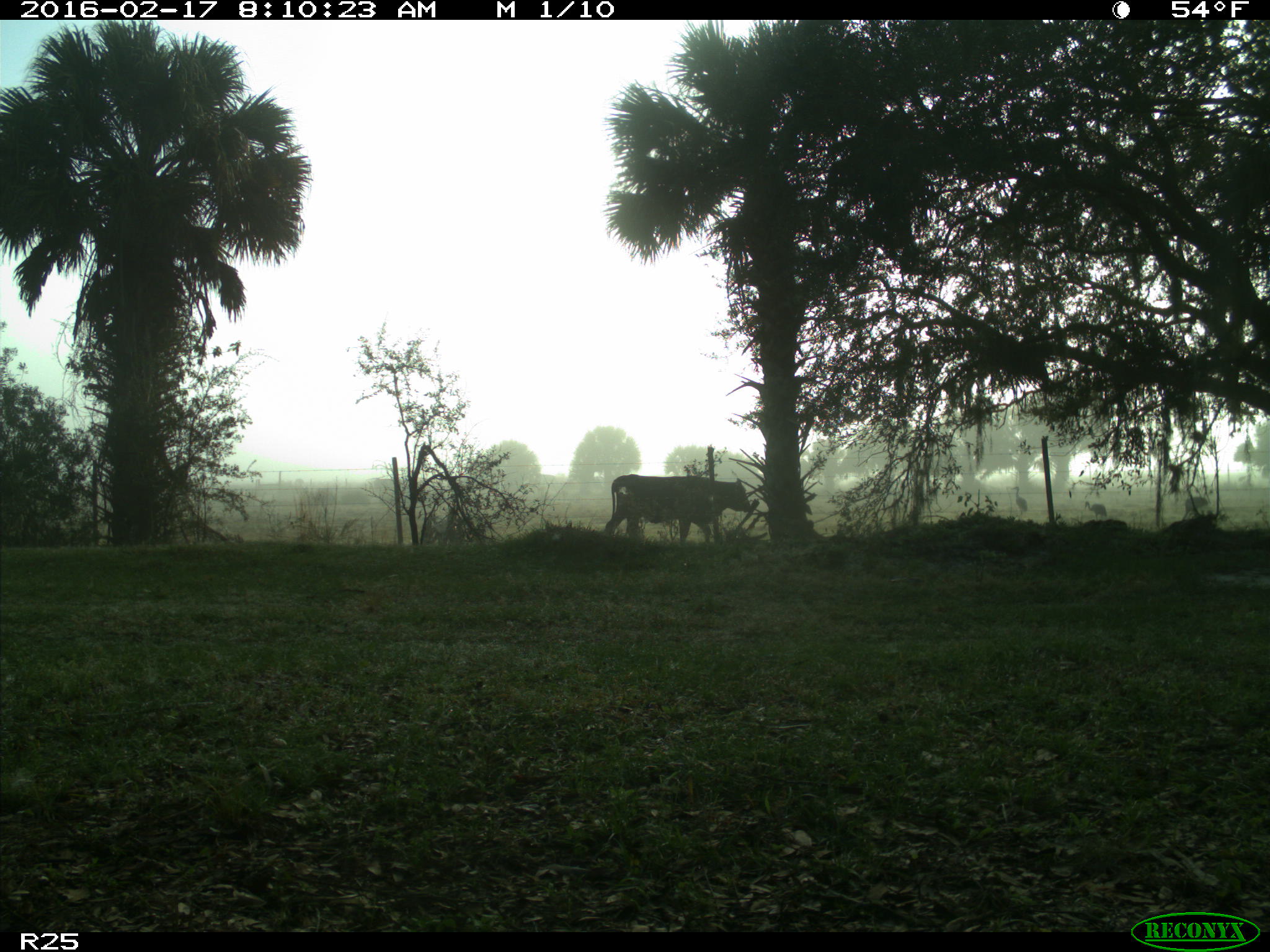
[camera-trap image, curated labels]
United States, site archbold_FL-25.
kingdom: Animalia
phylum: Chordata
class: Mammalia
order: Artiodactyla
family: Bovidae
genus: Bos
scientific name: Bos taurus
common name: domestic cow